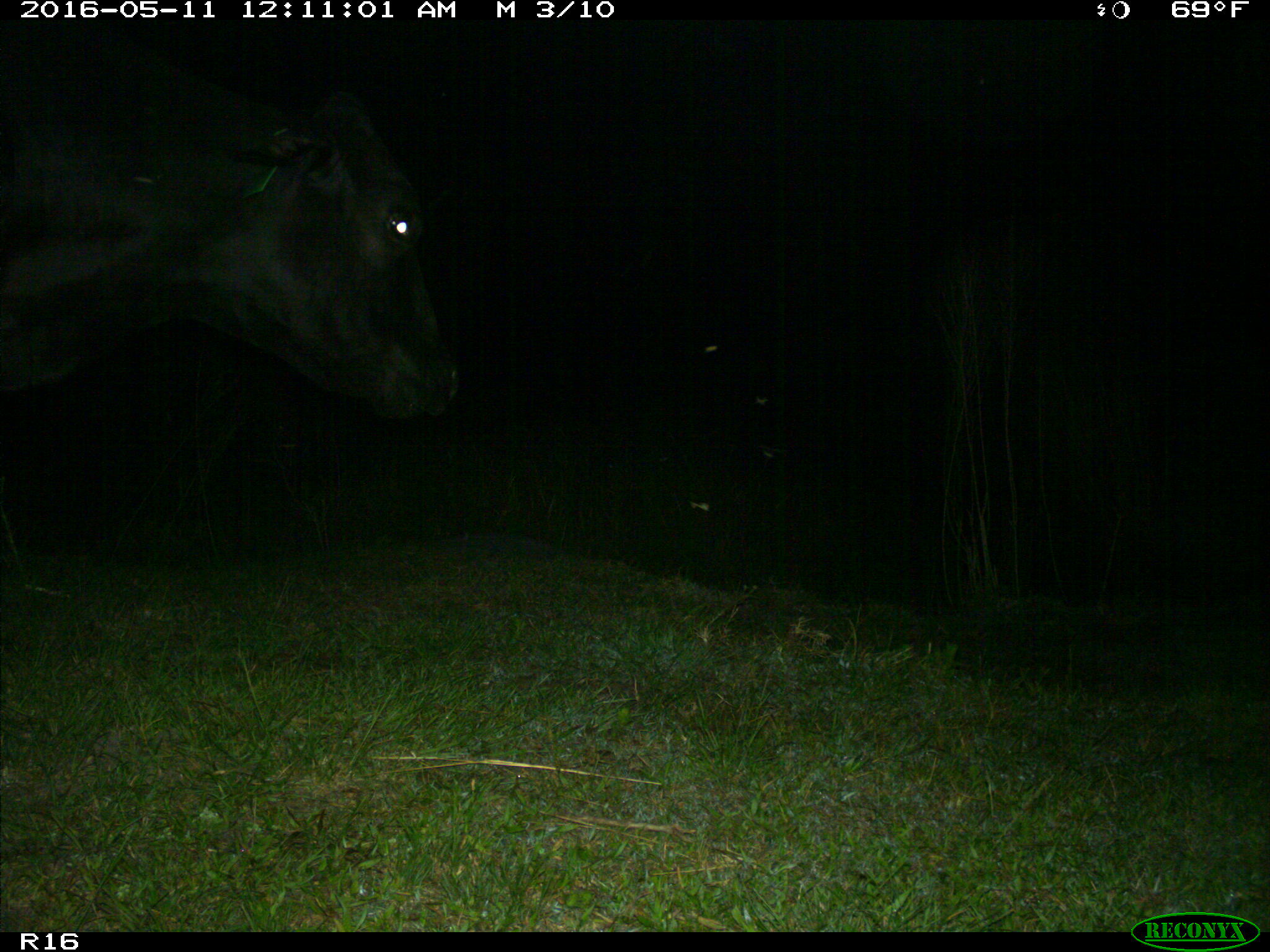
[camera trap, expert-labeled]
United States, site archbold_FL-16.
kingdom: Animalia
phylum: Chordata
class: Mammalia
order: Artiodactyla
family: Bovidae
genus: Bos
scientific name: Bos taurus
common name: domestic cow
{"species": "Bos taurus (domestic cow)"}